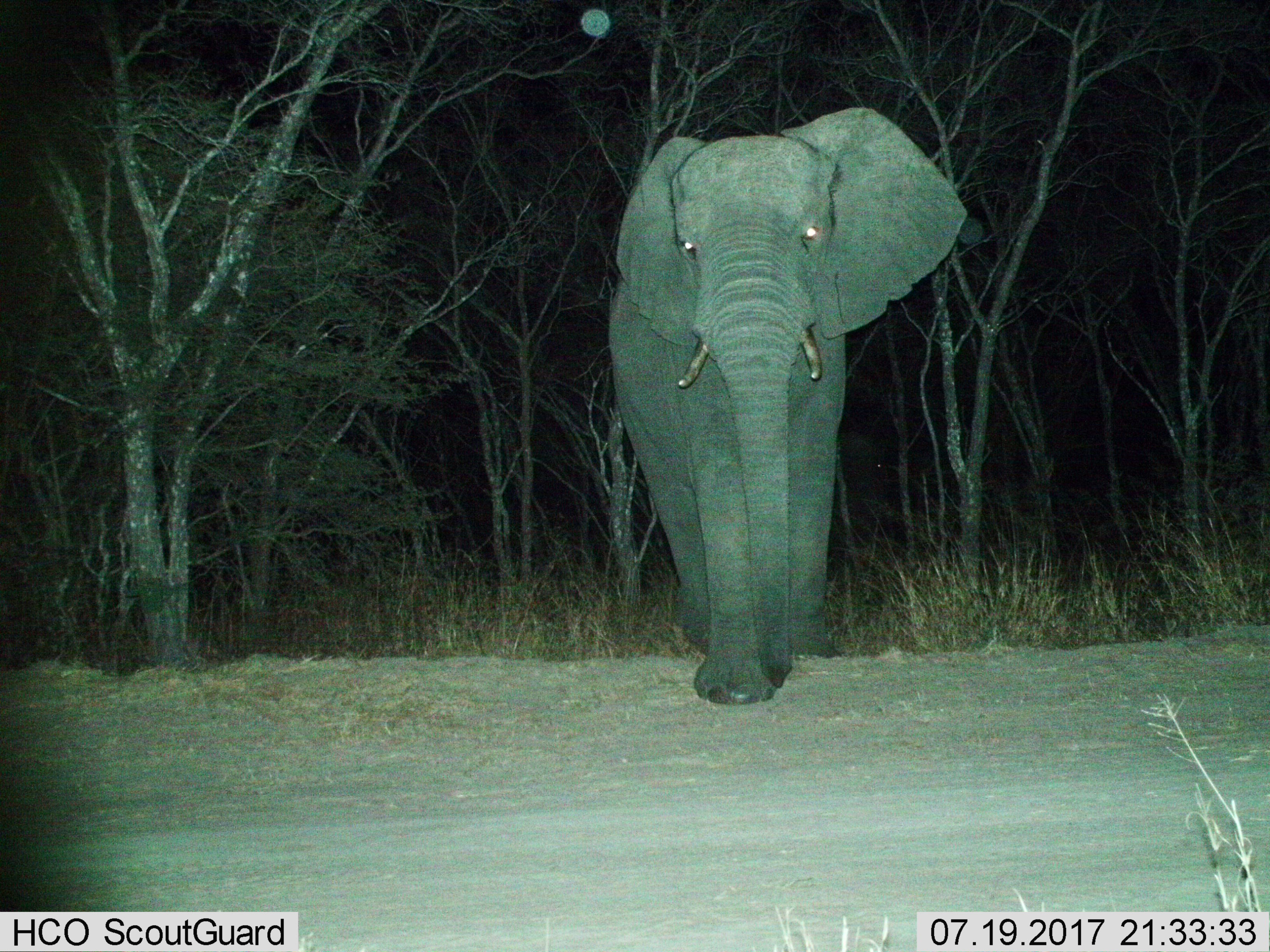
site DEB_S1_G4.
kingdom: Animalia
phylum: Chordata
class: Mammalia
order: Proboscidea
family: Elephantidae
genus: Loxodonta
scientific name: Loxodonta africana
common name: african bush elephant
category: elephant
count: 1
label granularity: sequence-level